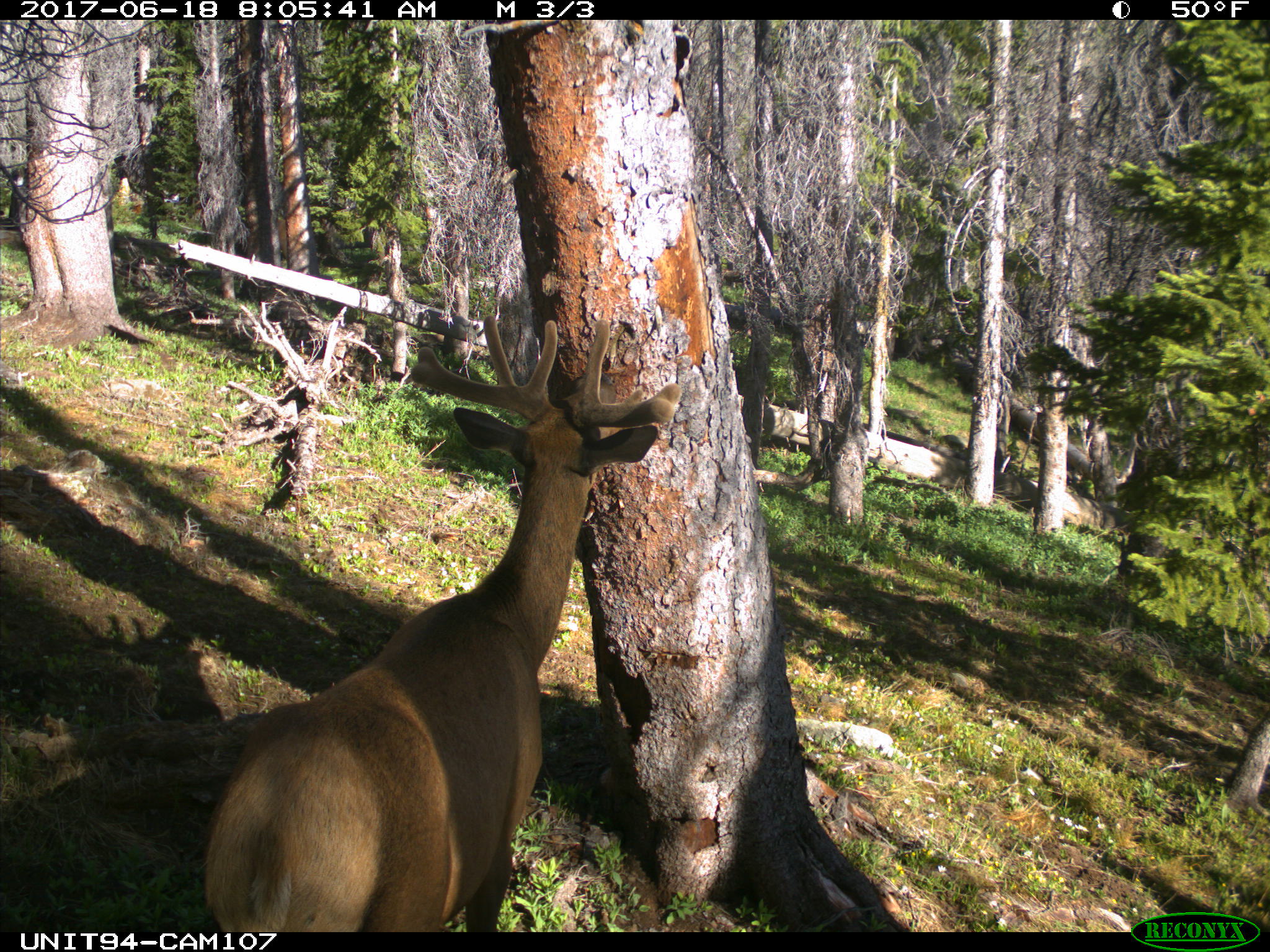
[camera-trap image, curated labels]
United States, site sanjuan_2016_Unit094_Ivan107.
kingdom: Animalia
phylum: Chordata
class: Mammalia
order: Artiodactyla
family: Cervidae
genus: Cervus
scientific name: Cervus elaphus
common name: red deer